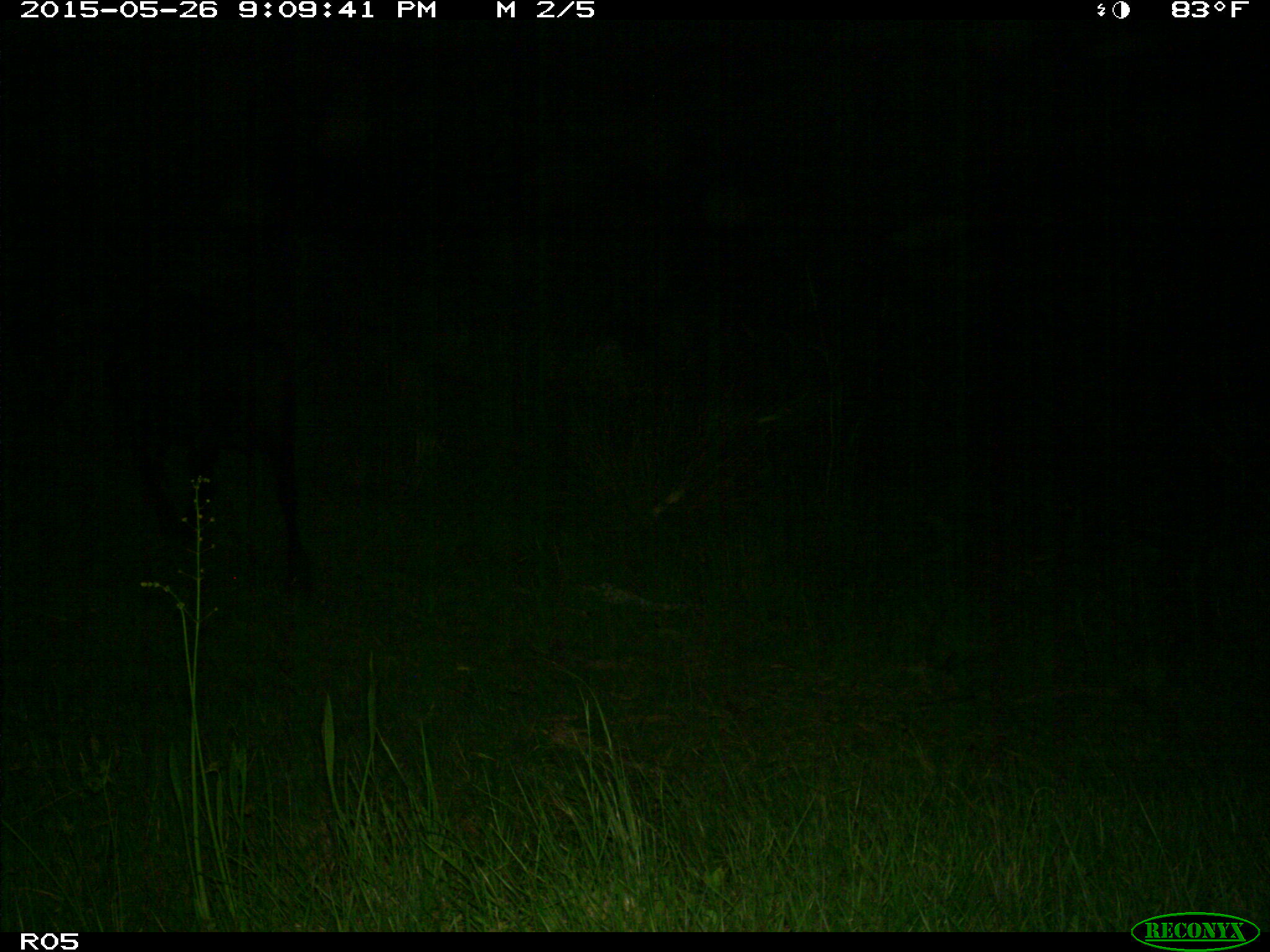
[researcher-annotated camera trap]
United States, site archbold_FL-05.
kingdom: Animalia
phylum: Chordata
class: Mammalia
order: Artiodactyla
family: Bovidae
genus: Bos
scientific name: Bos taurus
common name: domestic cow